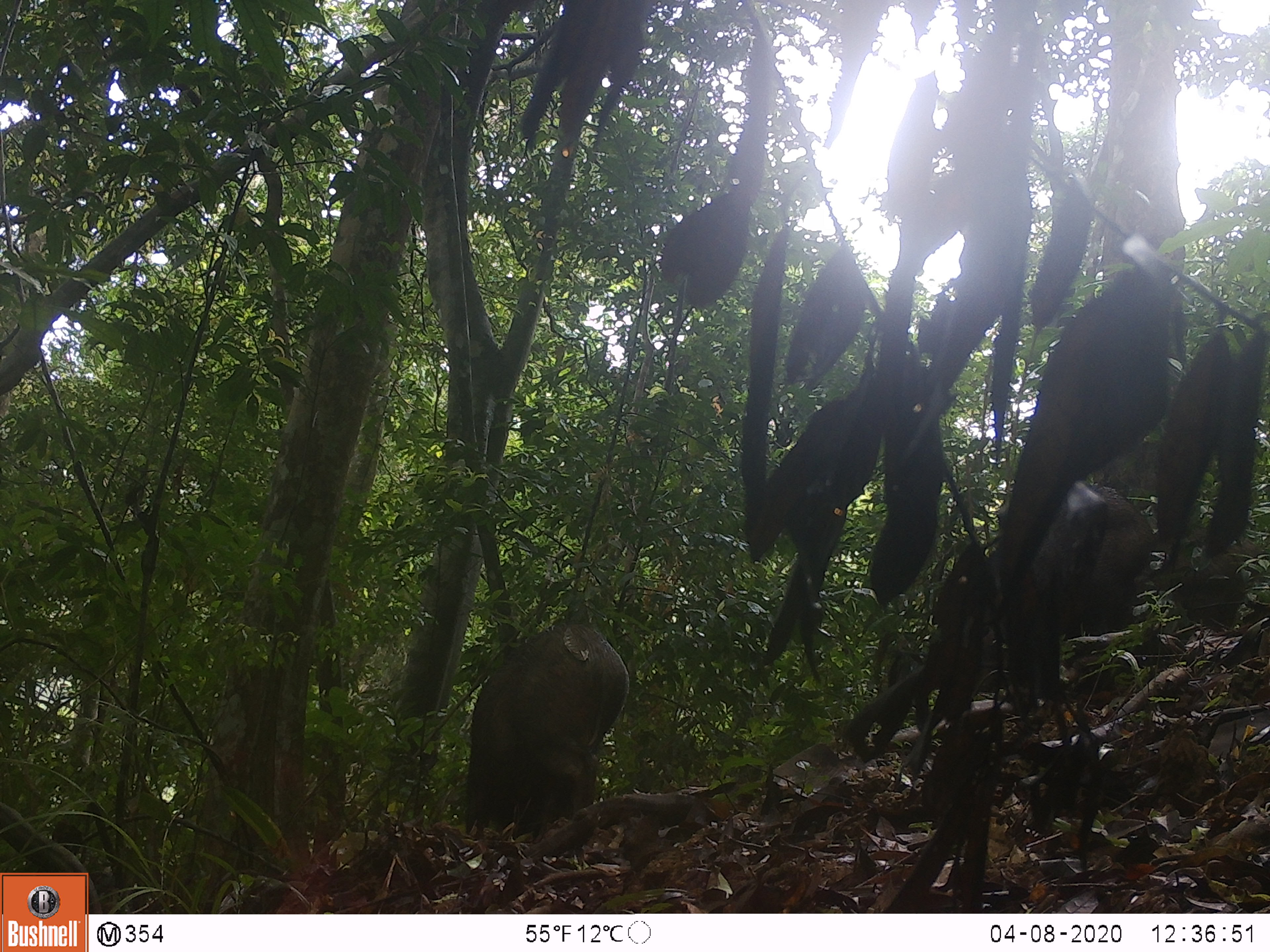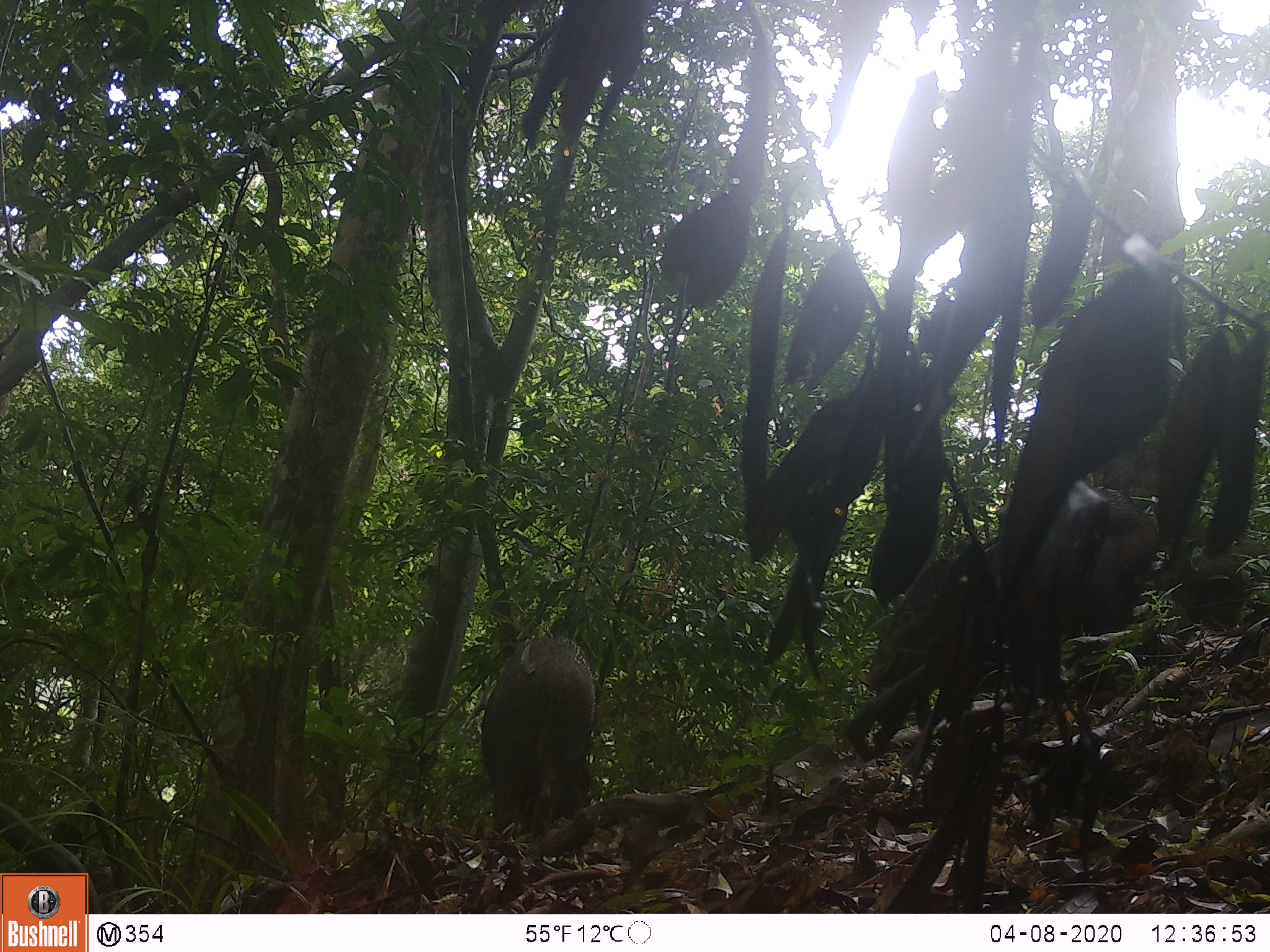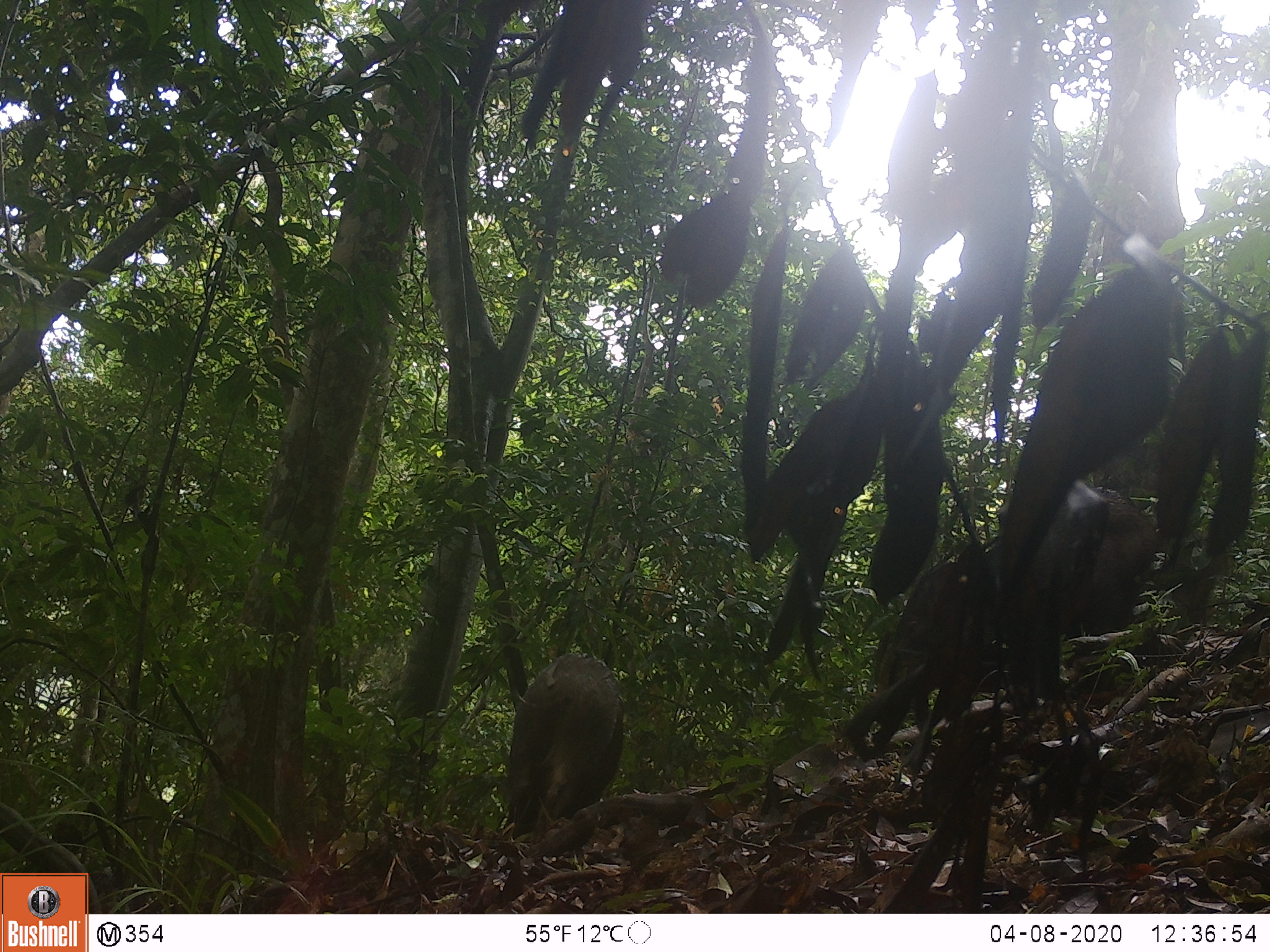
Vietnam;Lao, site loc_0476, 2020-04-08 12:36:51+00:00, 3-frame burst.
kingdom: Animalia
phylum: Chordata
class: Mammalia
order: Artiodactyla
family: Suidae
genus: Sus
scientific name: Sus scrofa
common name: eurasian wild pig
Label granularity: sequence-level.